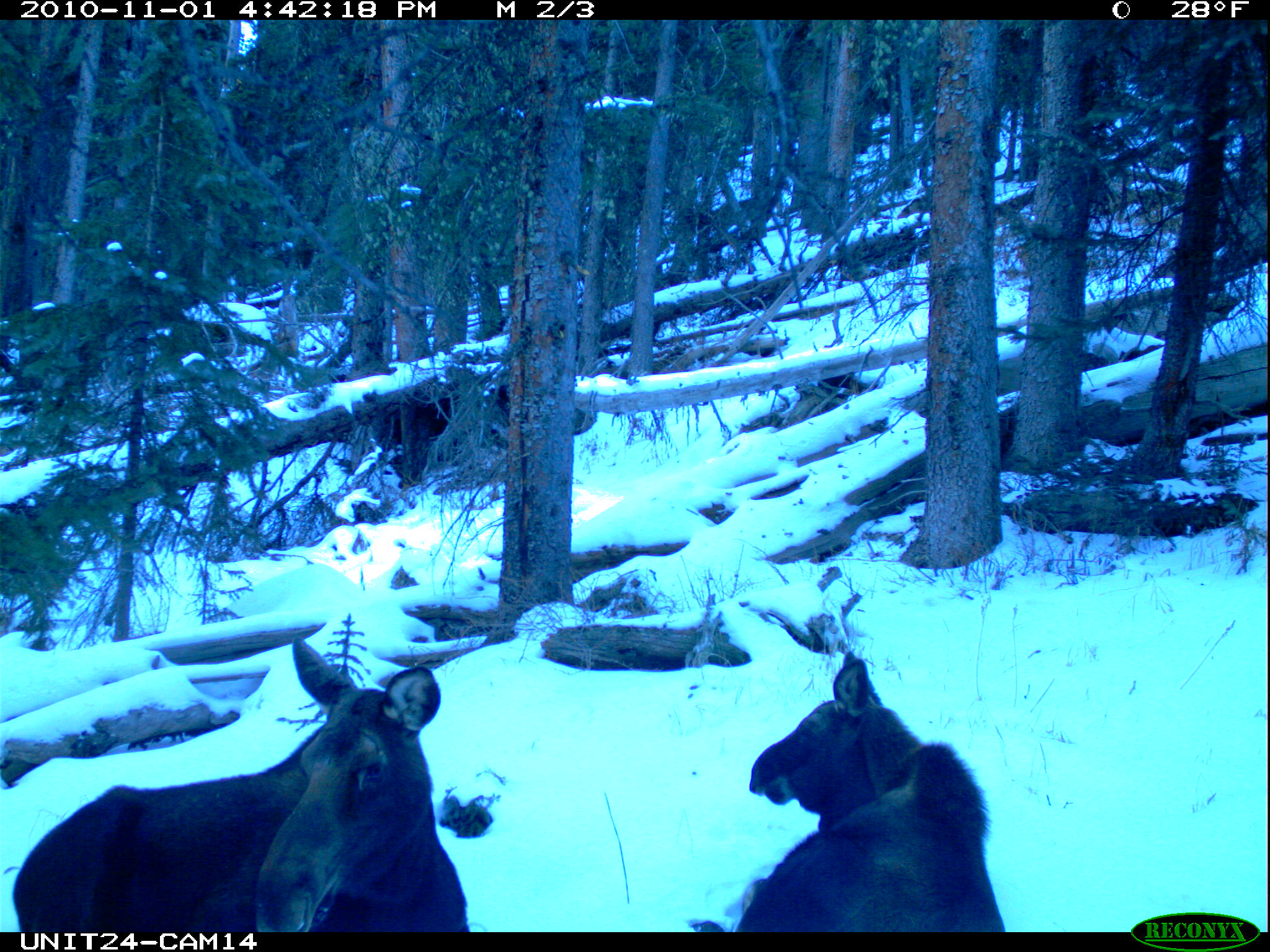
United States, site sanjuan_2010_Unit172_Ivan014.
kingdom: Animalia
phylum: Chordata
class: Mammalia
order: Artiodactyla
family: Cervidae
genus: Alces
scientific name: Alces alces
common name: moose